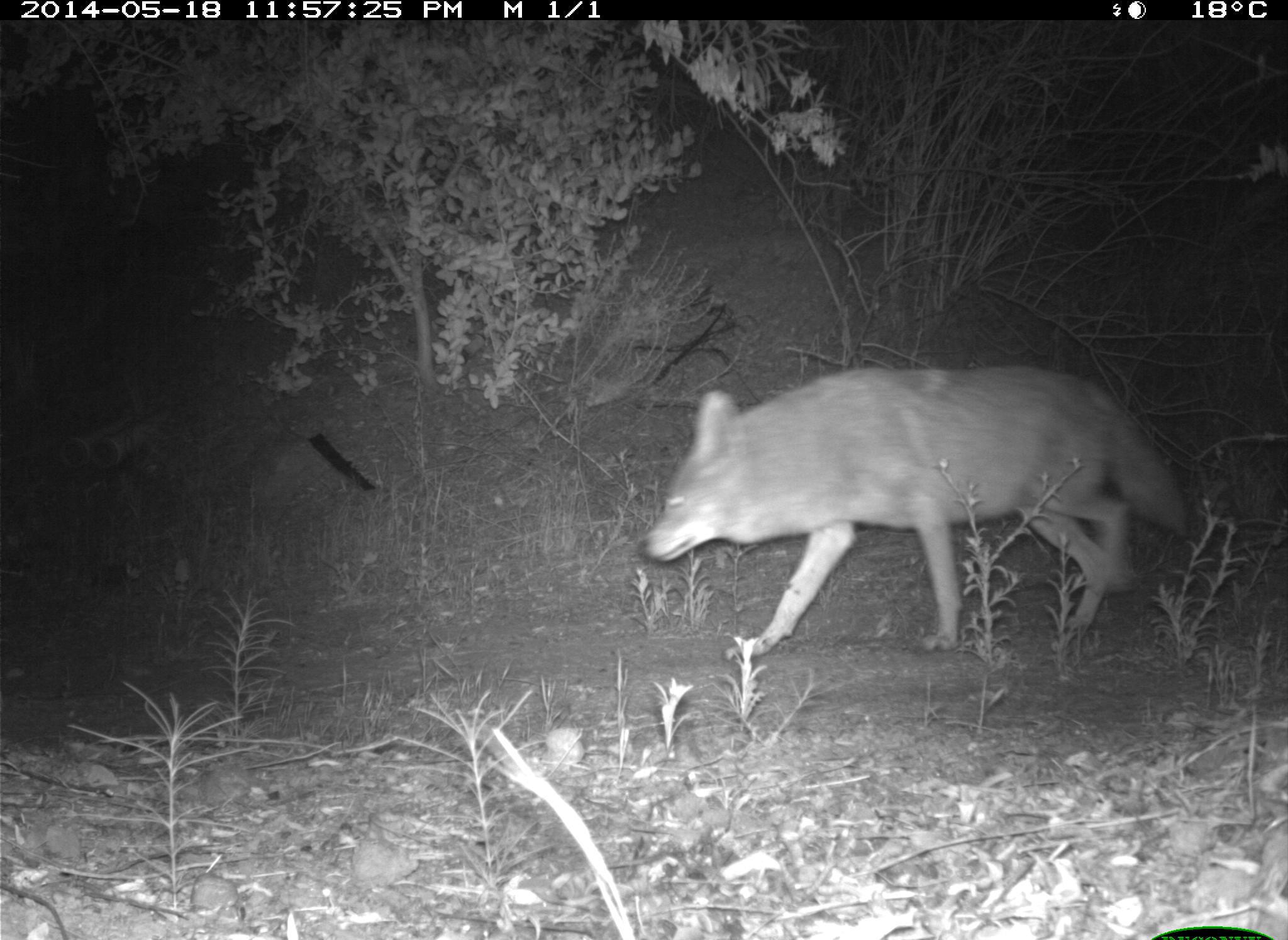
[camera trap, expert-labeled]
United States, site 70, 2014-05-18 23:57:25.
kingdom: Animalia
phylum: Chordata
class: Mammalia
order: Carnivora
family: Canidae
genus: Canis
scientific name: Canis latrans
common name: coyote